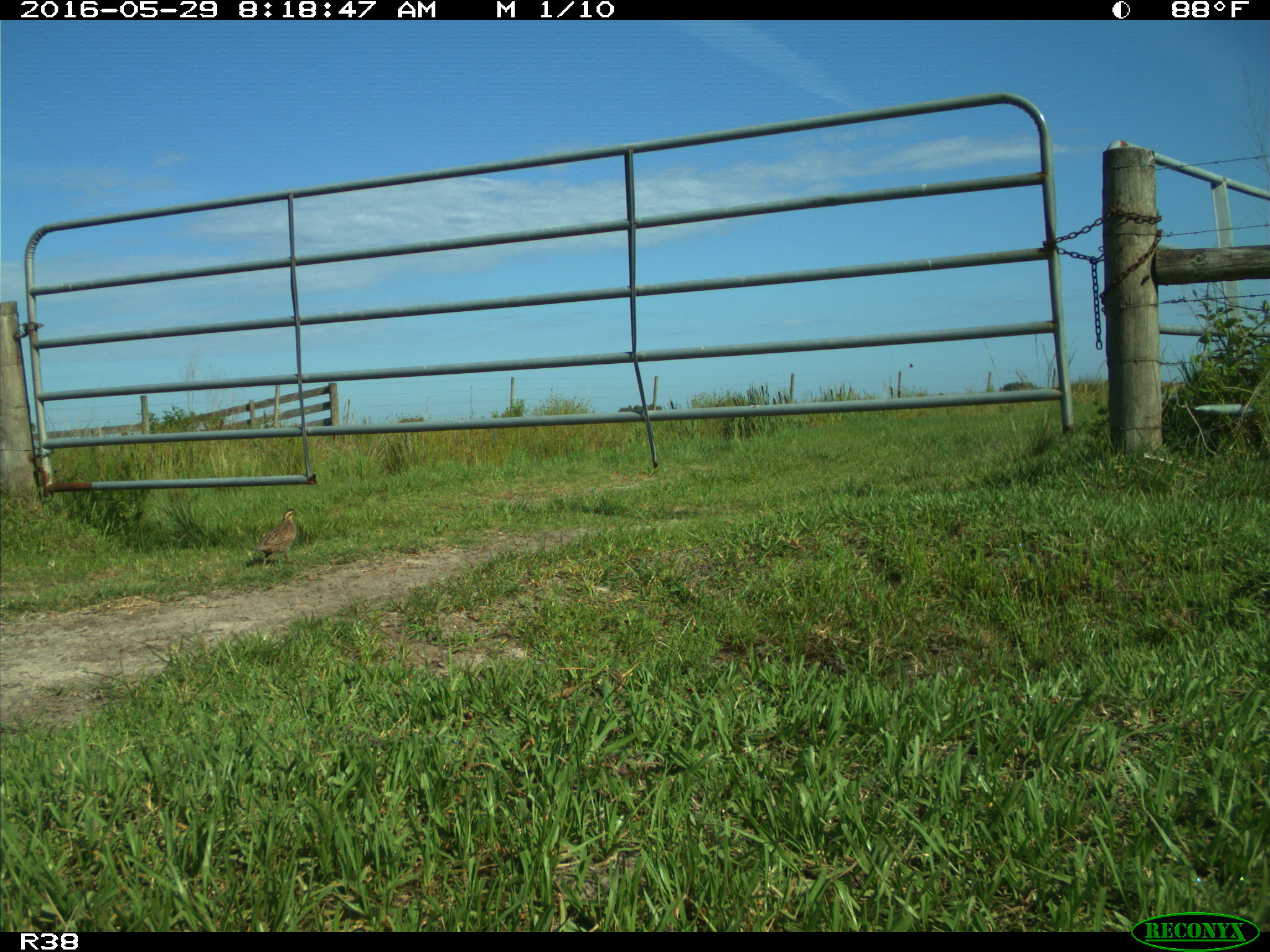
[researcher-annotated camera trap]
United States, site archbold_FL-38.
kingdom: Animalia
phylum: Chordata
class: Aves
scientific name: Aves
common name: birds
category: unidentified bird